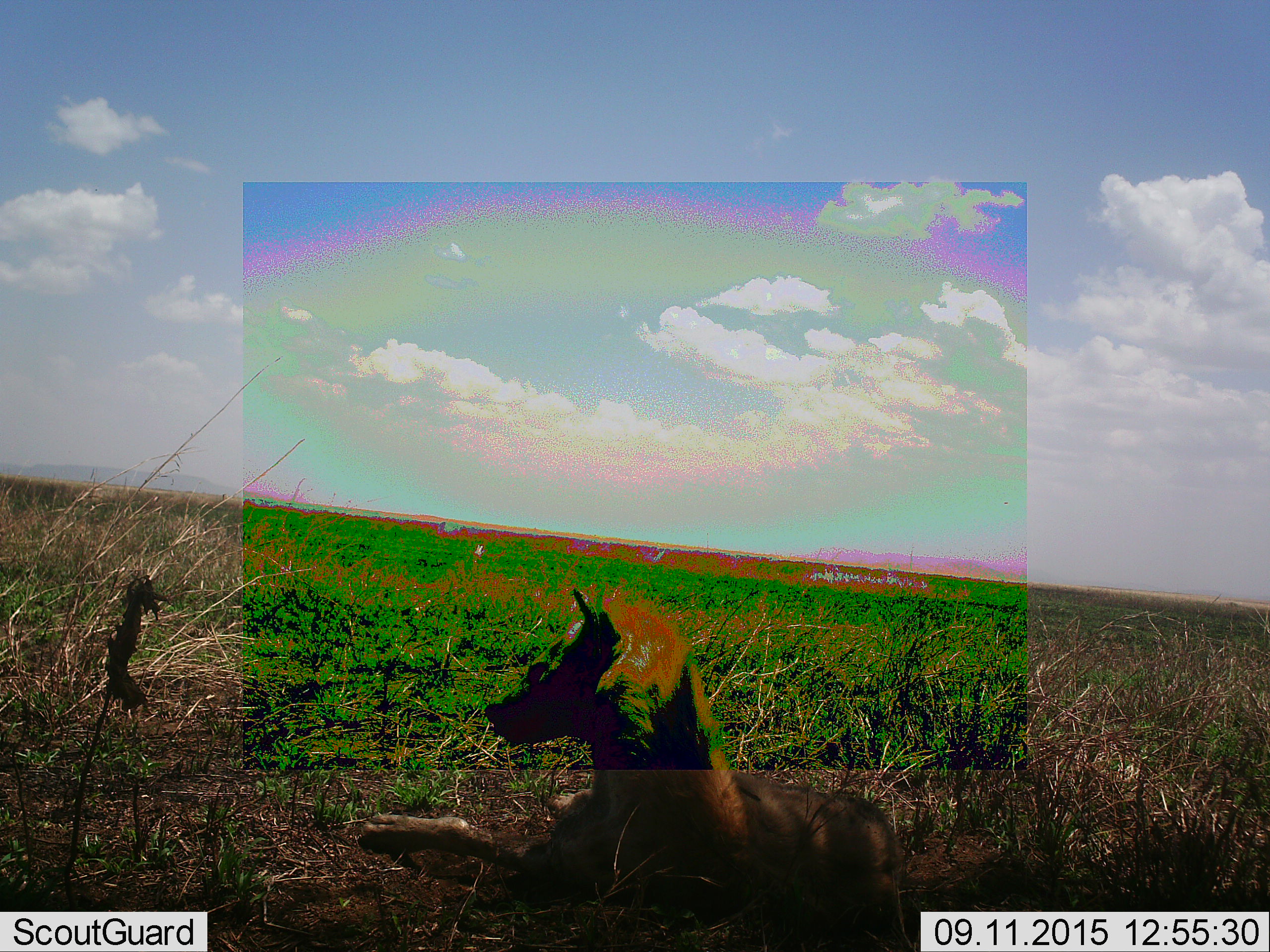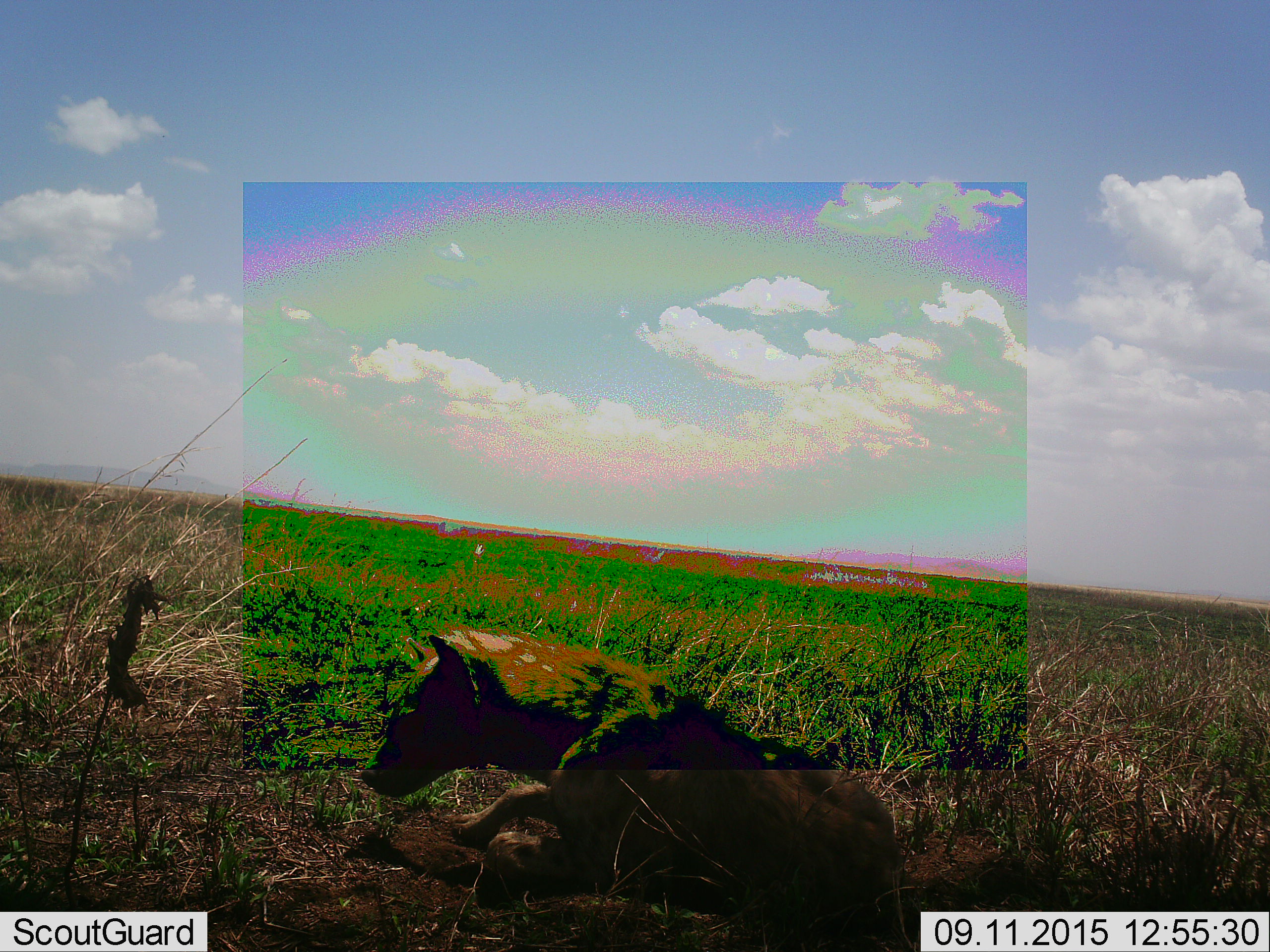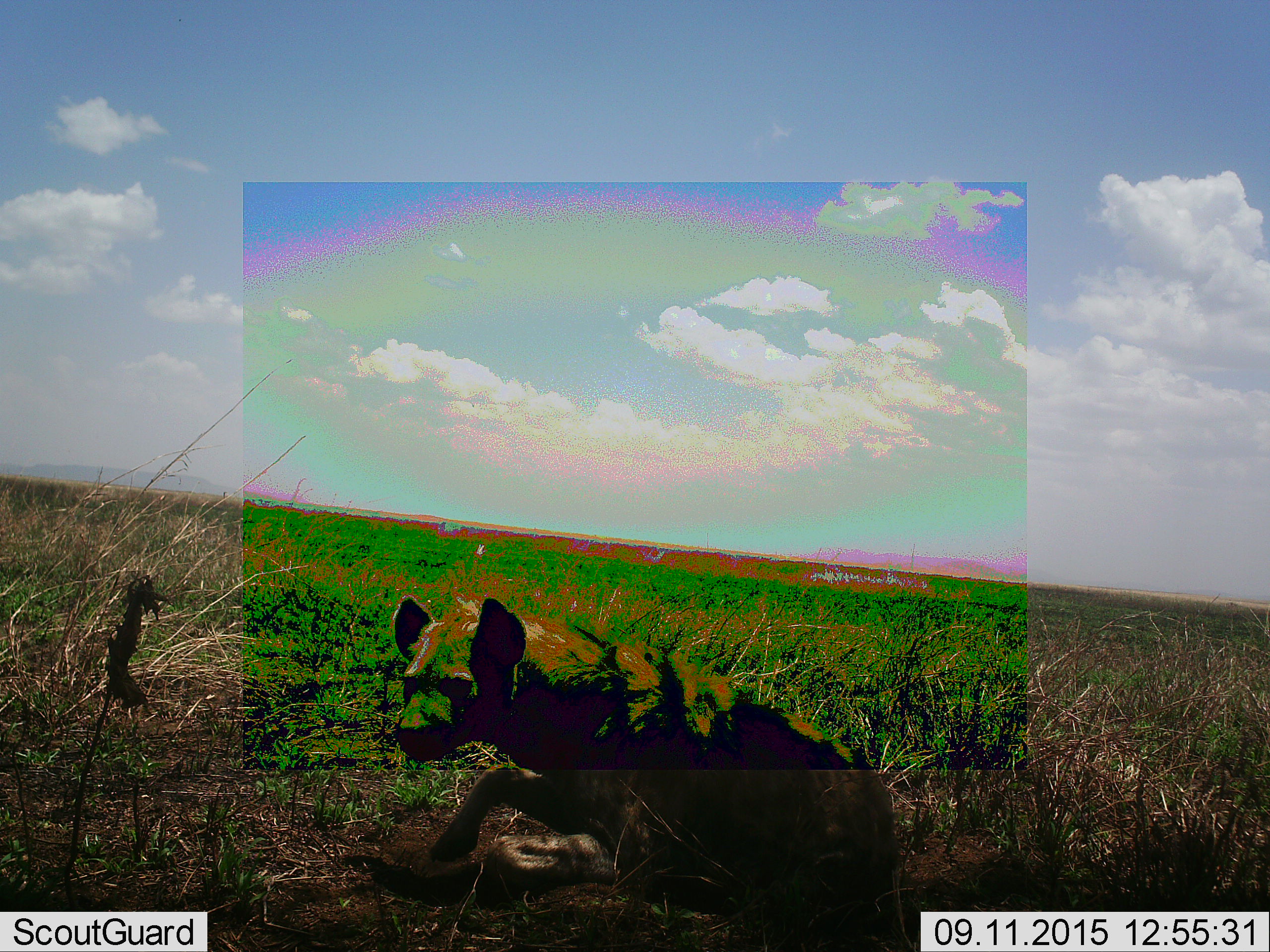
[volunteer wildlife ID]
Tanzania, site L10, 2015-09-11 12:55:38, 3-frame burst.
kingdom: Animalia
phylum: Chordata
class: Mammalia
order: Carnivora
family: Hyaenidae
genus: Crocuta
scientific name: Crocuta crocuta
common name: spotted hyena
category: hyenaspotted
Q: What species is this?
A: Hyenaspotted (spotted hyena) (Crocuta crocuta).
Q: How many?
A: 1.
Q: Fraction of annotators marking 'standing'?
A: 0%.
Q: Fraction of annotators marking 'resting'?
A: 80%.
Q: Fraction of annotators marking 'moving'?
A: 40%.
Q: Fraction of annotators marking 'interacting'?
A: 0%.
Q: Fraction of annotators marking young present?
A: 0%.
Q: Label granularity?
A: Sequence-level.